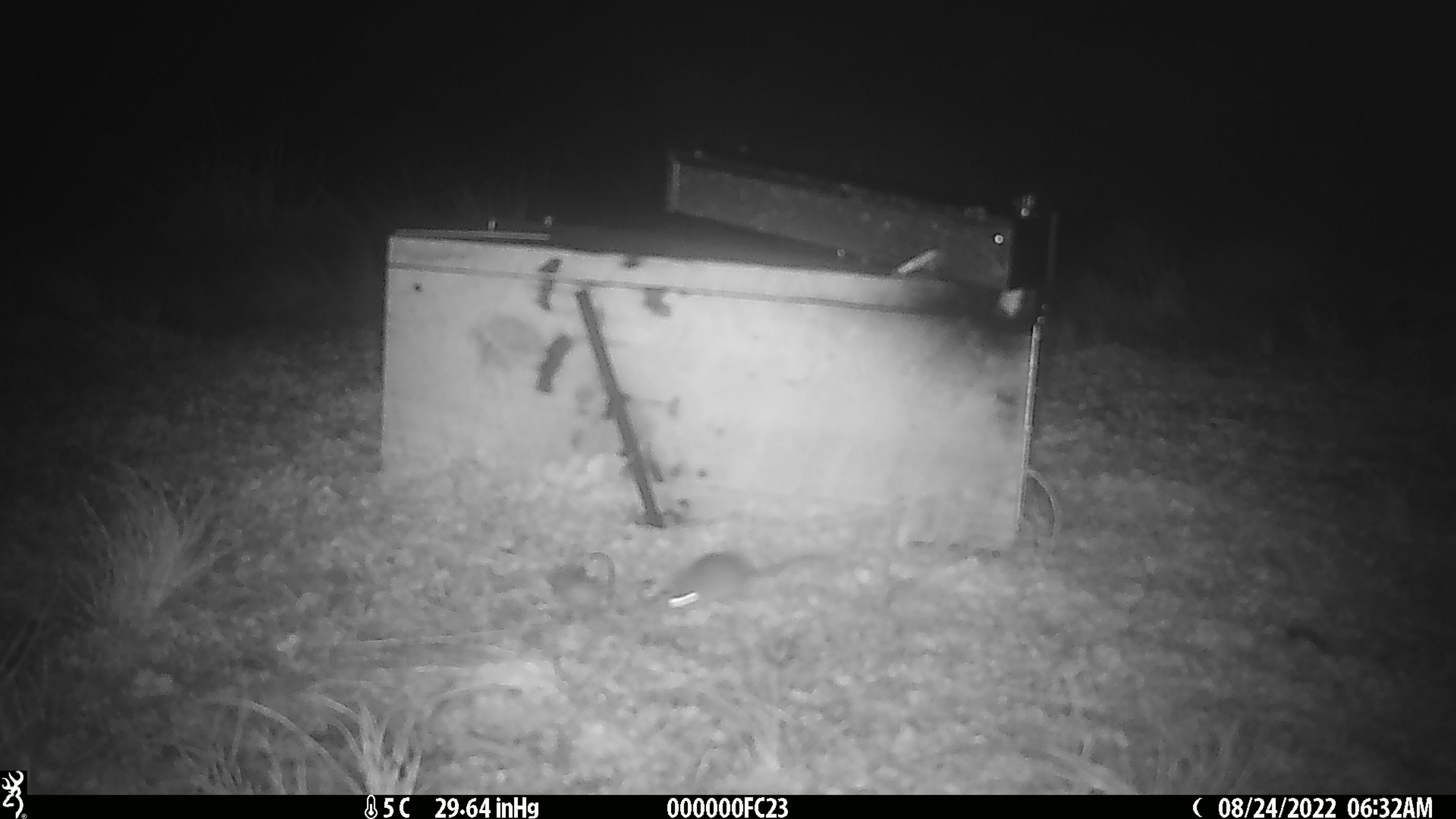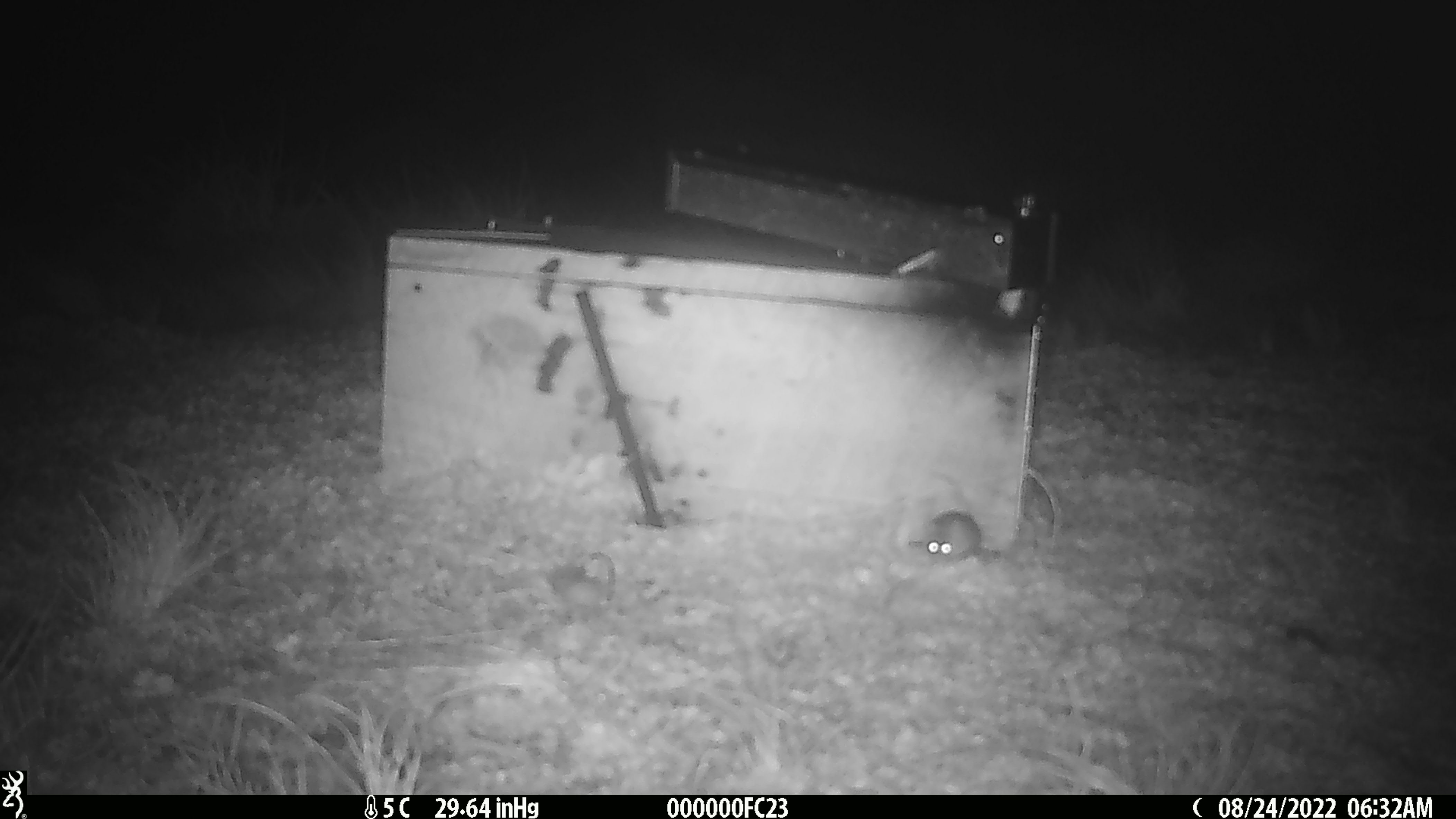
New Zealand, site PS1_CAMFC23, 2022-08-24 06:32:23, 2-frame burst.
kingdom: Animalia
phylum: Chordata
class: Mammalia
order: Rodentia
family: Muridae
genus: Mus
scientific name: Mus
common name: mouse